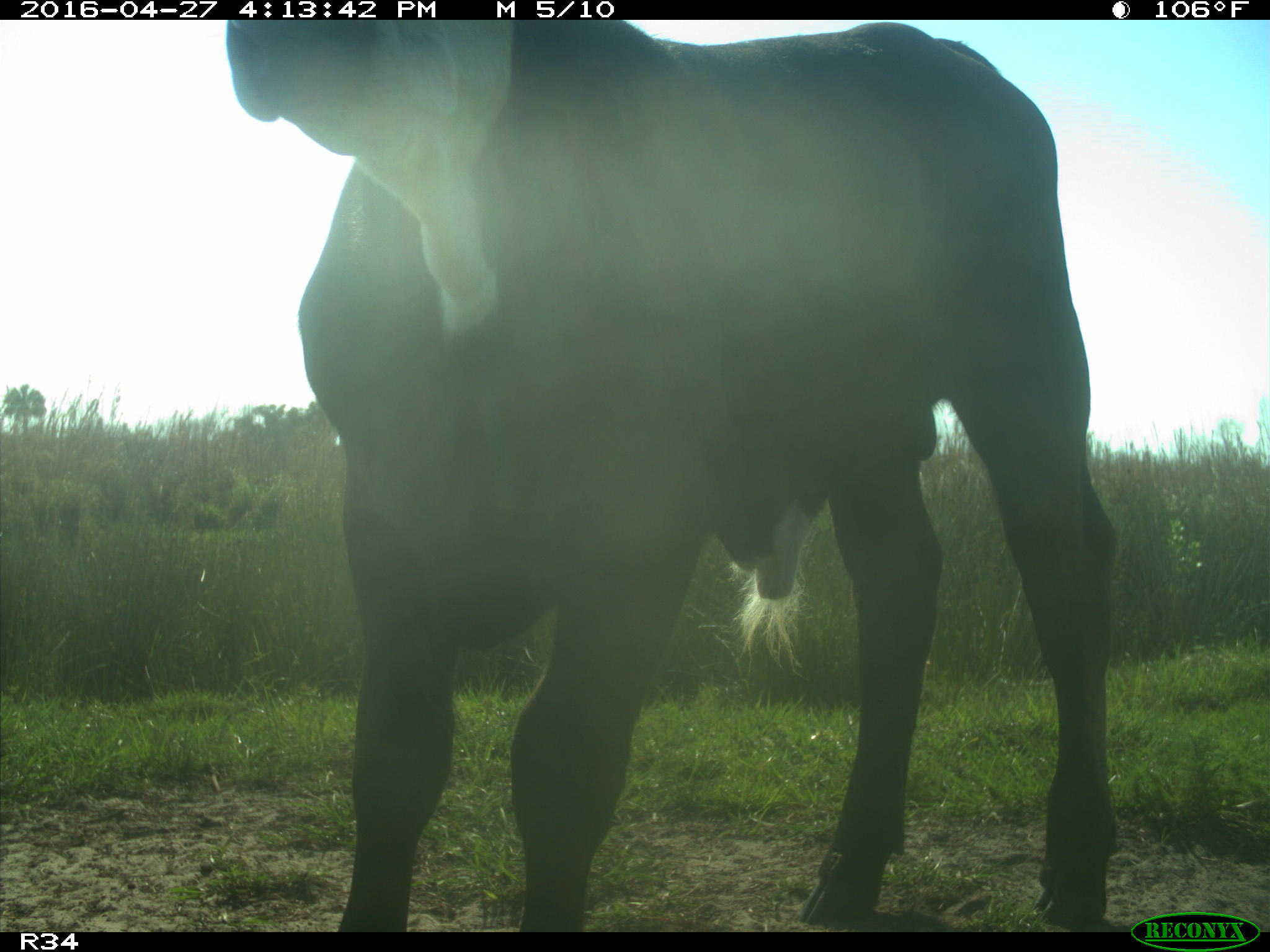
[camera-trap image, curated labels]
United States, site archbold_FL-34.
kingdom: Animalia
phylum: Chordata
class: Mammalia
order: Artiodactyla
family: Bovidae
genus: Bos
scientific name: Bos taurus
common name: domestic cow